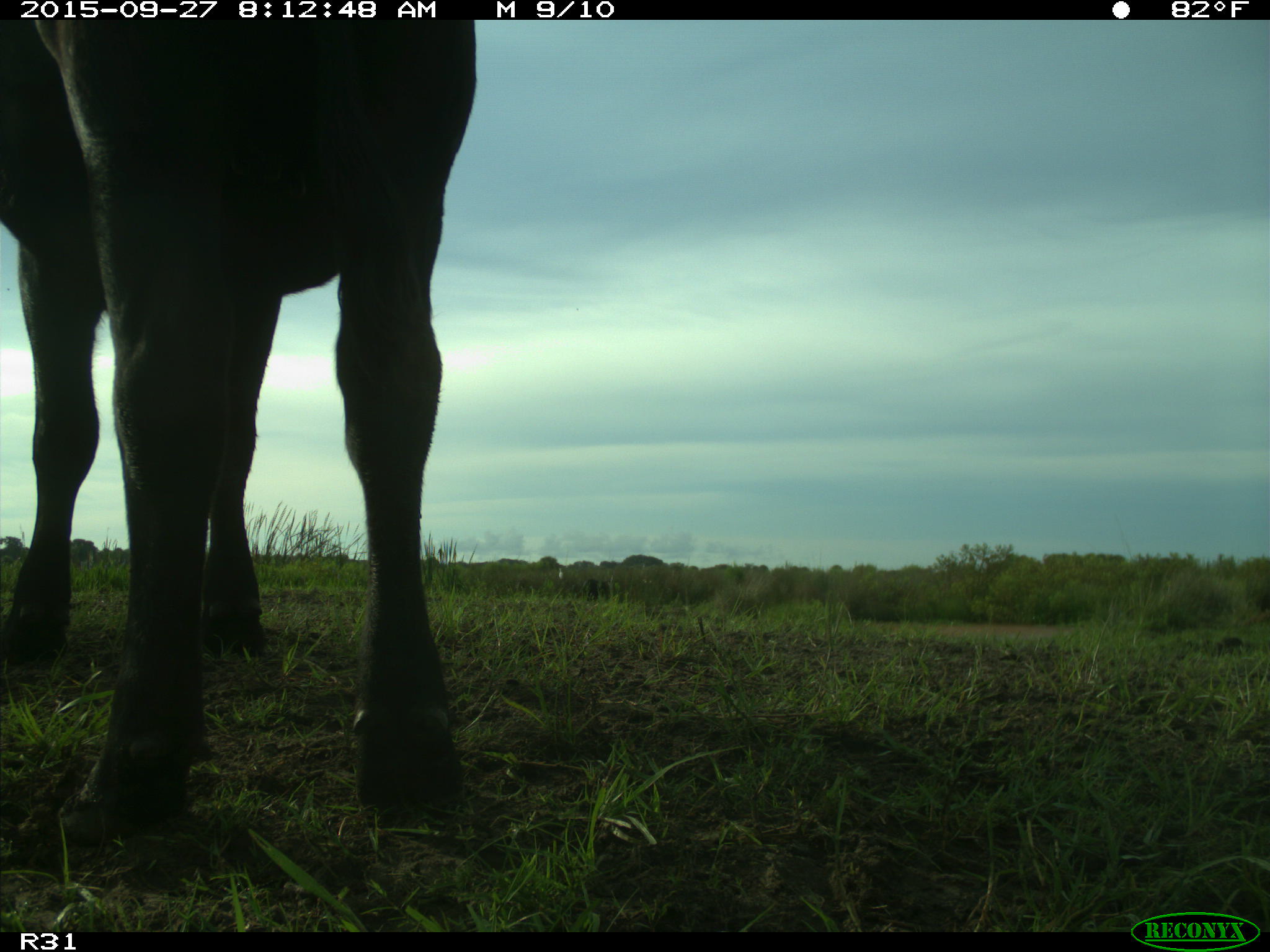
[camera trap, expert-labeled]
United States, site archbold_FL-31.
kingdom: Animalia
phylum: Chordata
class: Mammalia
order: Artiodactyla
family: Bovidae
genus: Bos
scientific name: Bos taurus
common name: domestic cow